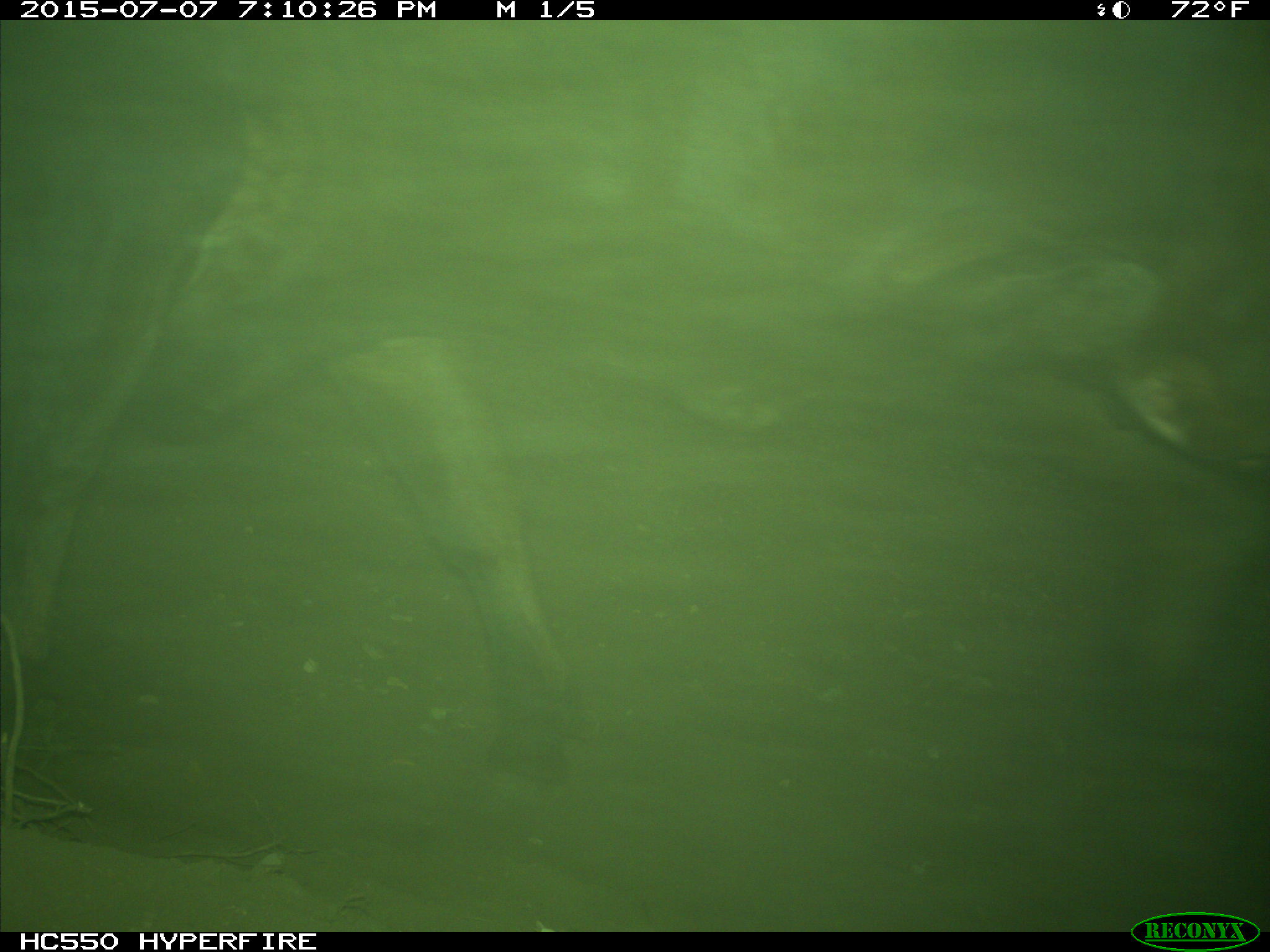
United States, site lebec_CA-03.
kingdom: Animalia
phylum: Chordata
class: Mammalia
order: Artiodactyla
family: Bovidae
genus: Bos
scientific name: Bos taurus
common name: domestic cow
Bos taurus (domestic cow).